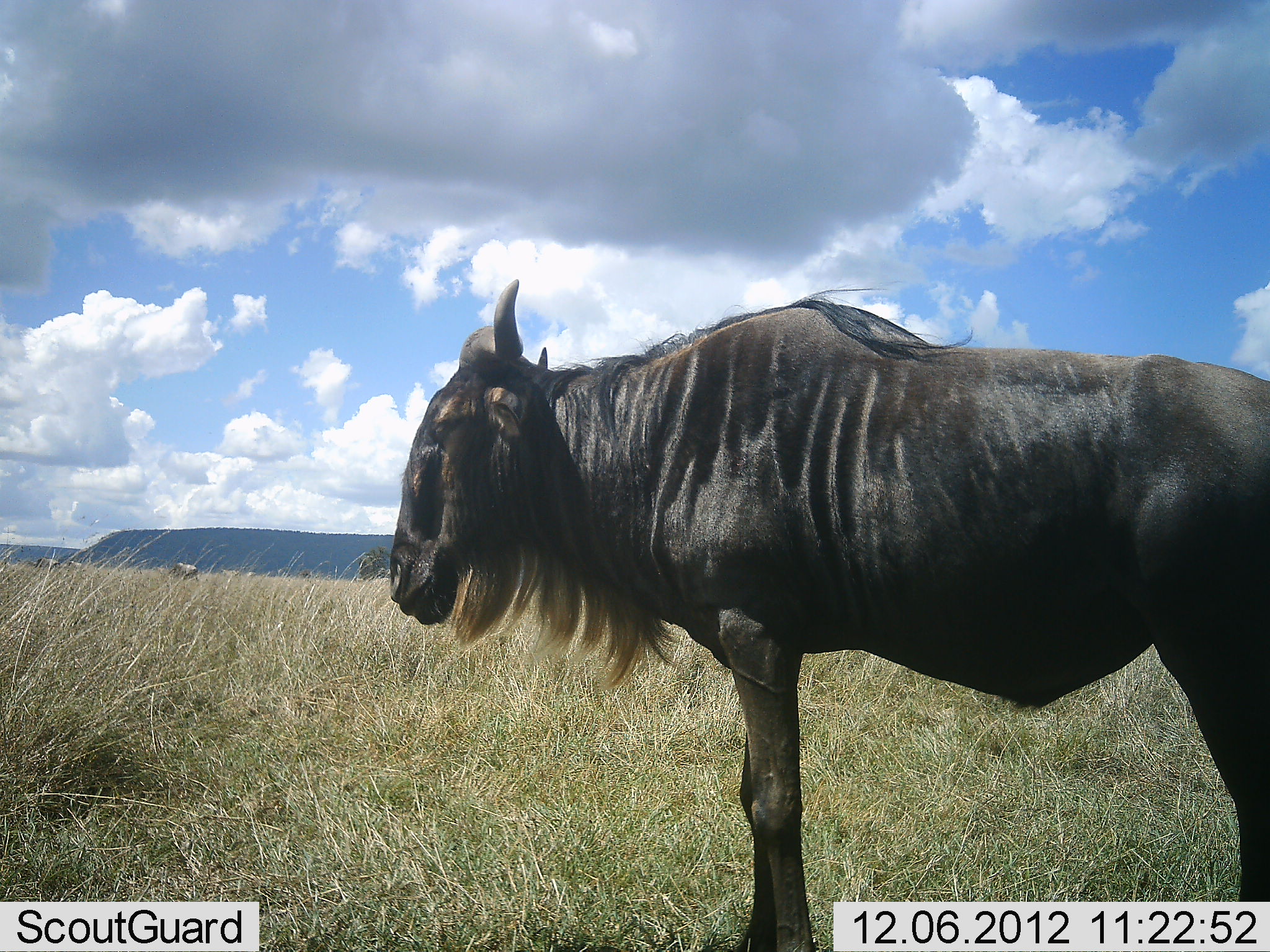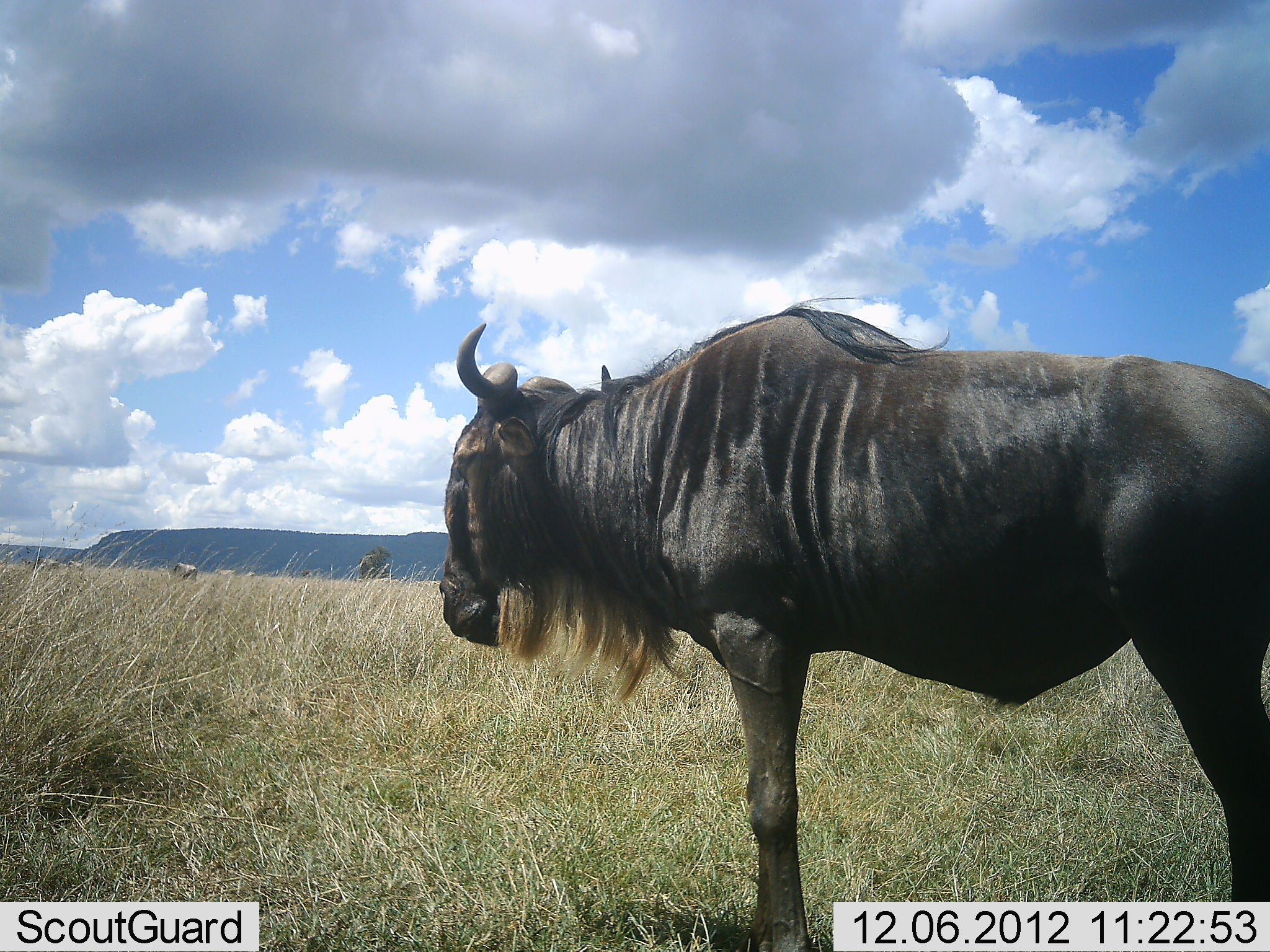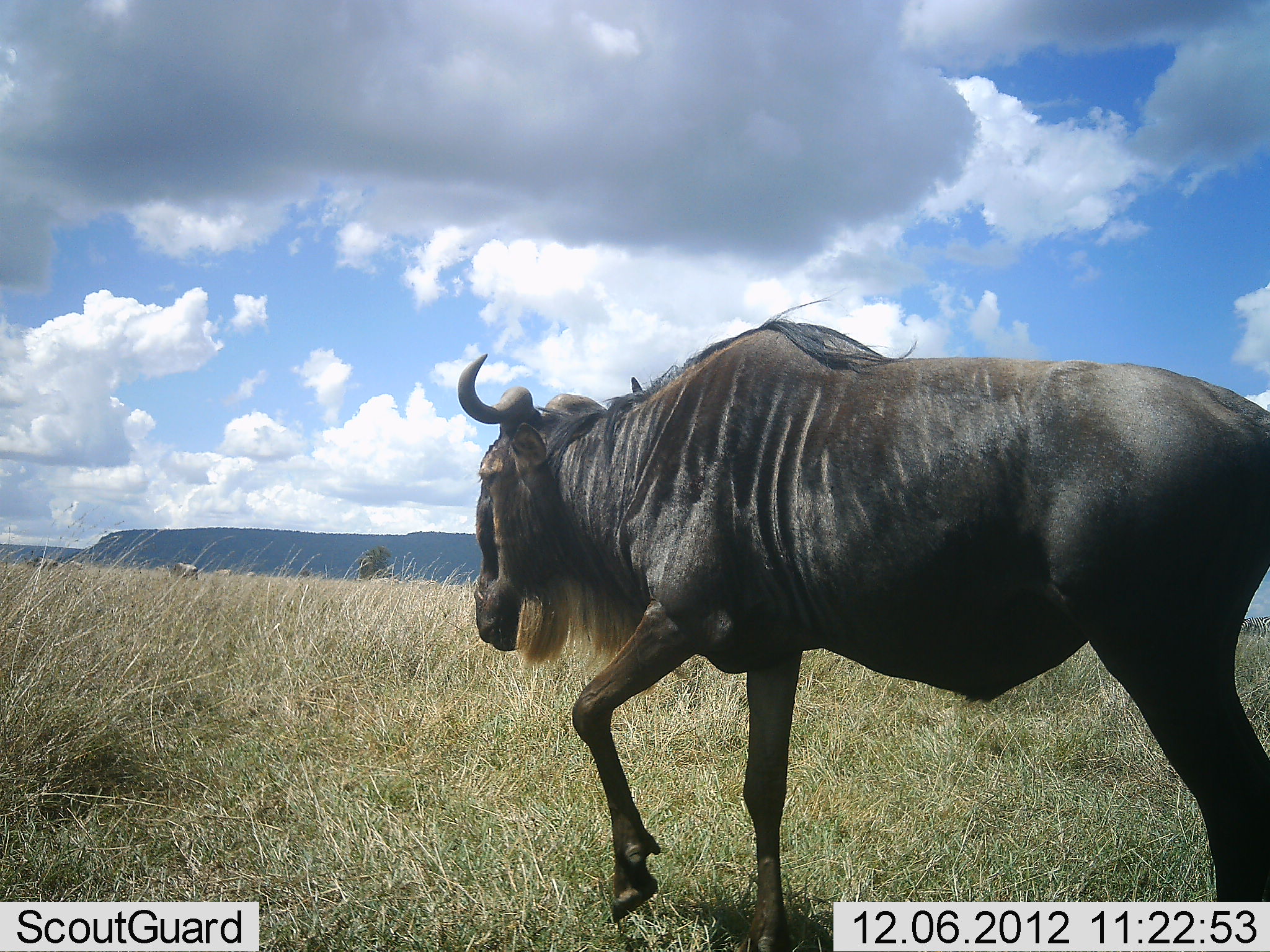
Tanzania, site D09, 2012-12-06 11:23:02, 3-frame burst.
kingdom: Animalia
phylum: Chordata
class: Mammalia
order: Artiodactyla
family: Bovidae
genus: Connochaetes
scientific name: Connochaetes taurinus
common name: blue wildebeest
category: wildebeest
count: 1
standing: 75%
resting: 0%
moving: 33%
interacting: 0%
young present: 0%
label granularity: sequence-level